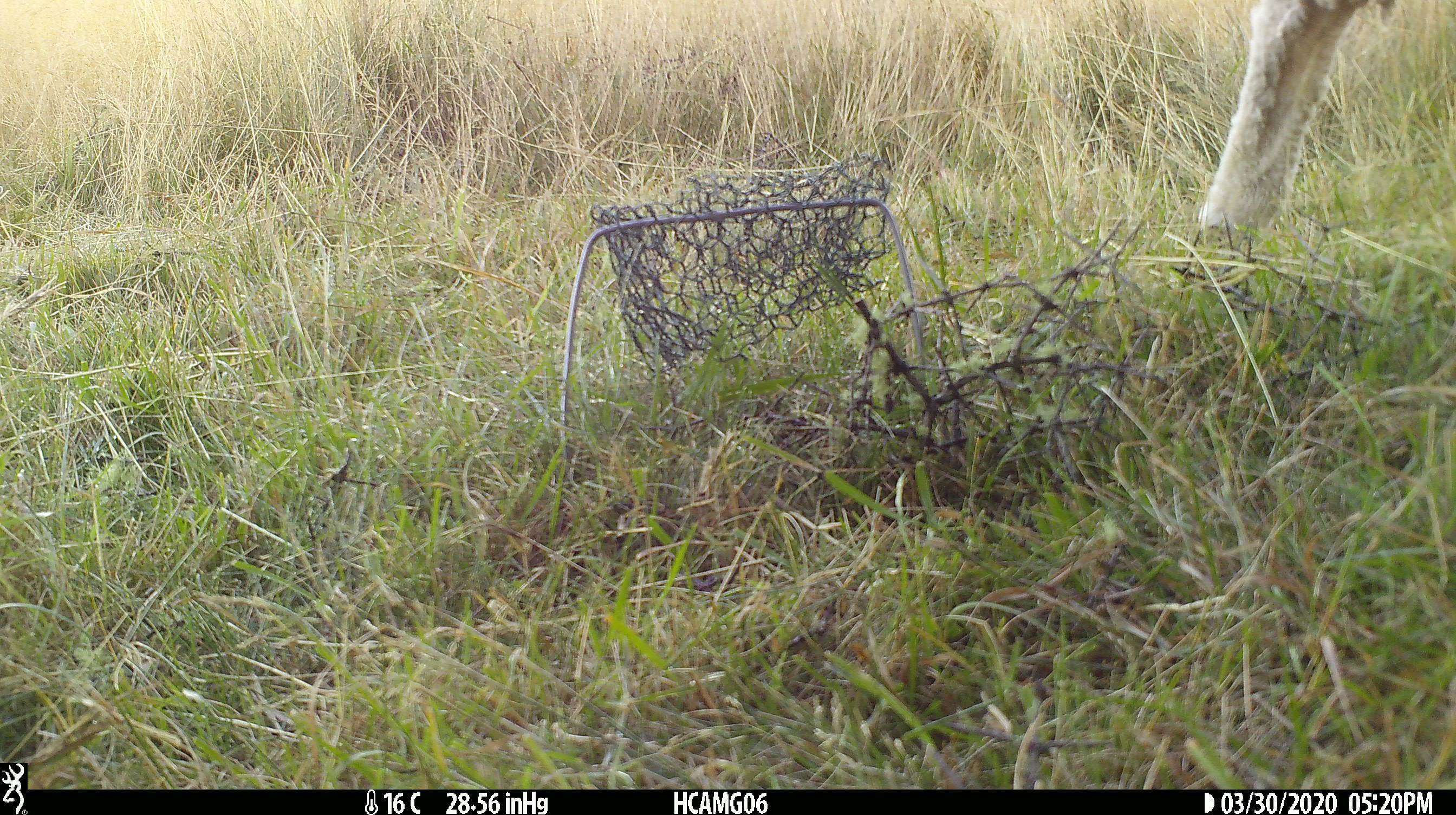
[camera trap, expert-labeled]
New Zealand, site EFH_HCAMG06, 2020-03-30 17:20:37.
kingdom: Animalia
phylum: Chordata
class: Mammalia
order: Artiodactyla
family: Bovidae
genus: Ovis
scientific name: Ovis aries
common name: domestic sheep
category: sheep